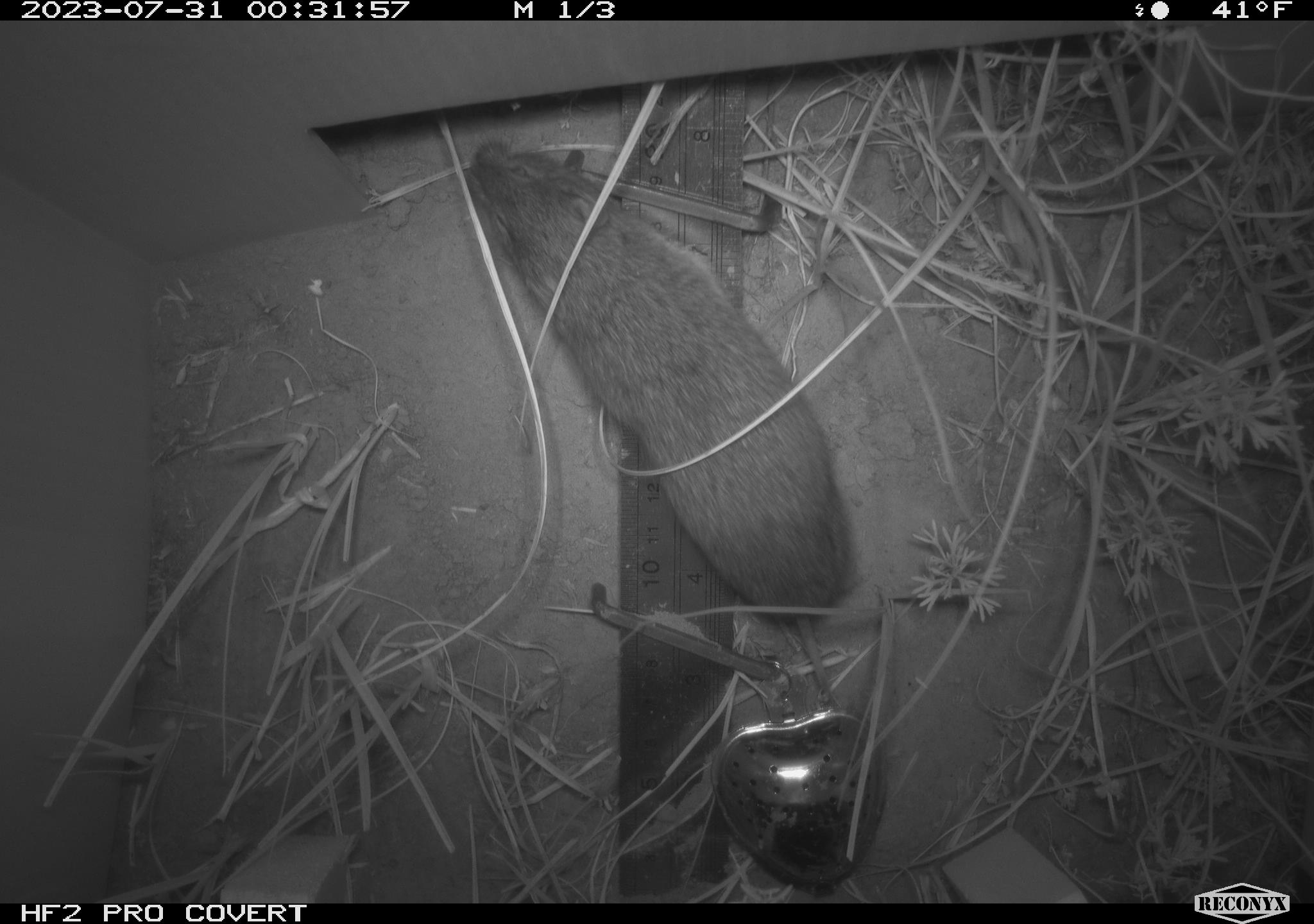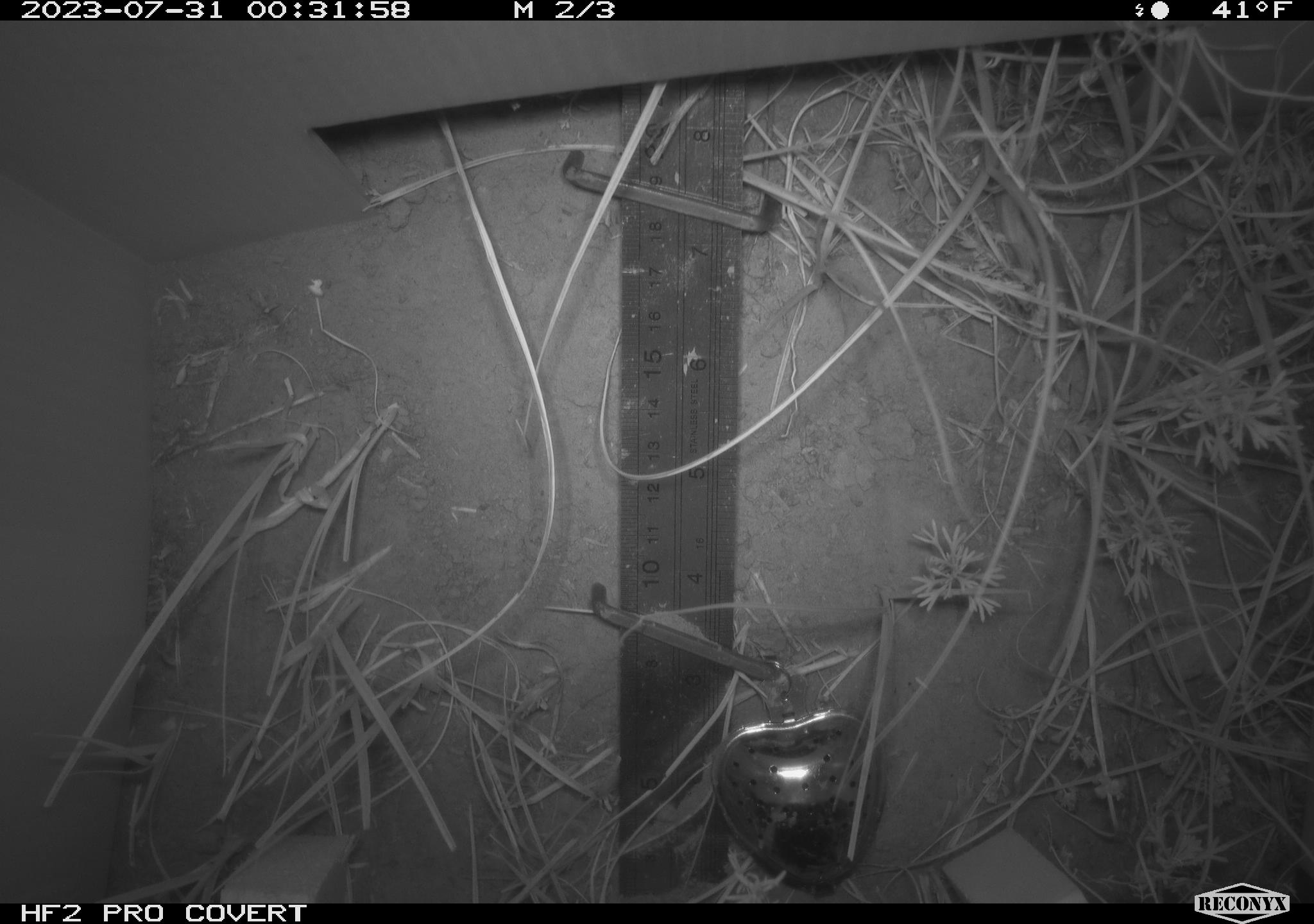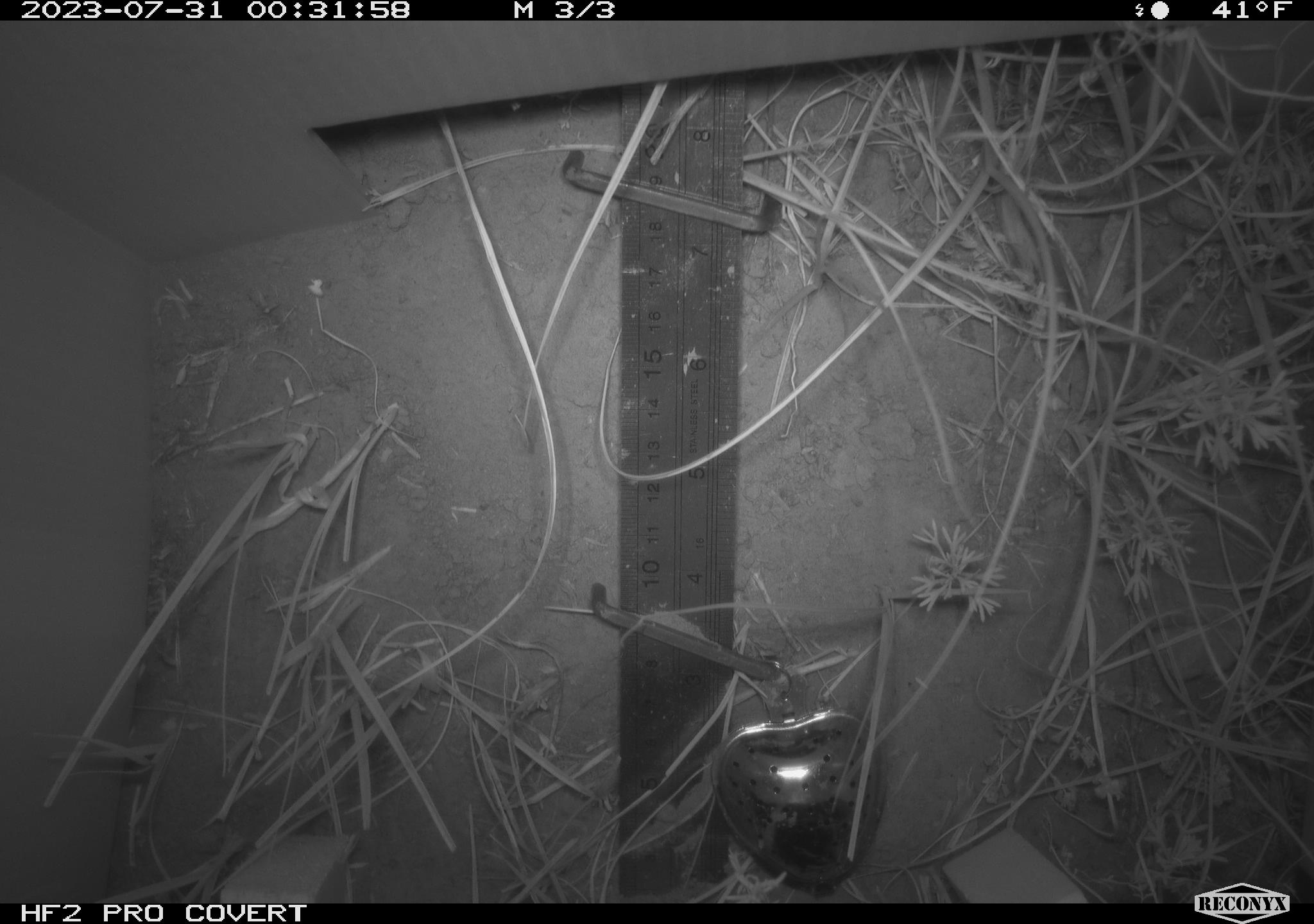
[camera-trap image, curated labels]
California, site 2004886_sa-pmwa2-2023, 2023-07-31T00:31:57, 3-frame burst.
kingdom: Animalia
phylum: Chordata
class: Mammalia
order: Rodentia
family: Cricetidae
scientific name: Cricetidae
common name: hamsters, voles, lemmings, and allies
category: cricetidae family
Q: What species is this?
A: Cricetidae family (hamsters, voles, lemmings, and allies) (Cricetidae).